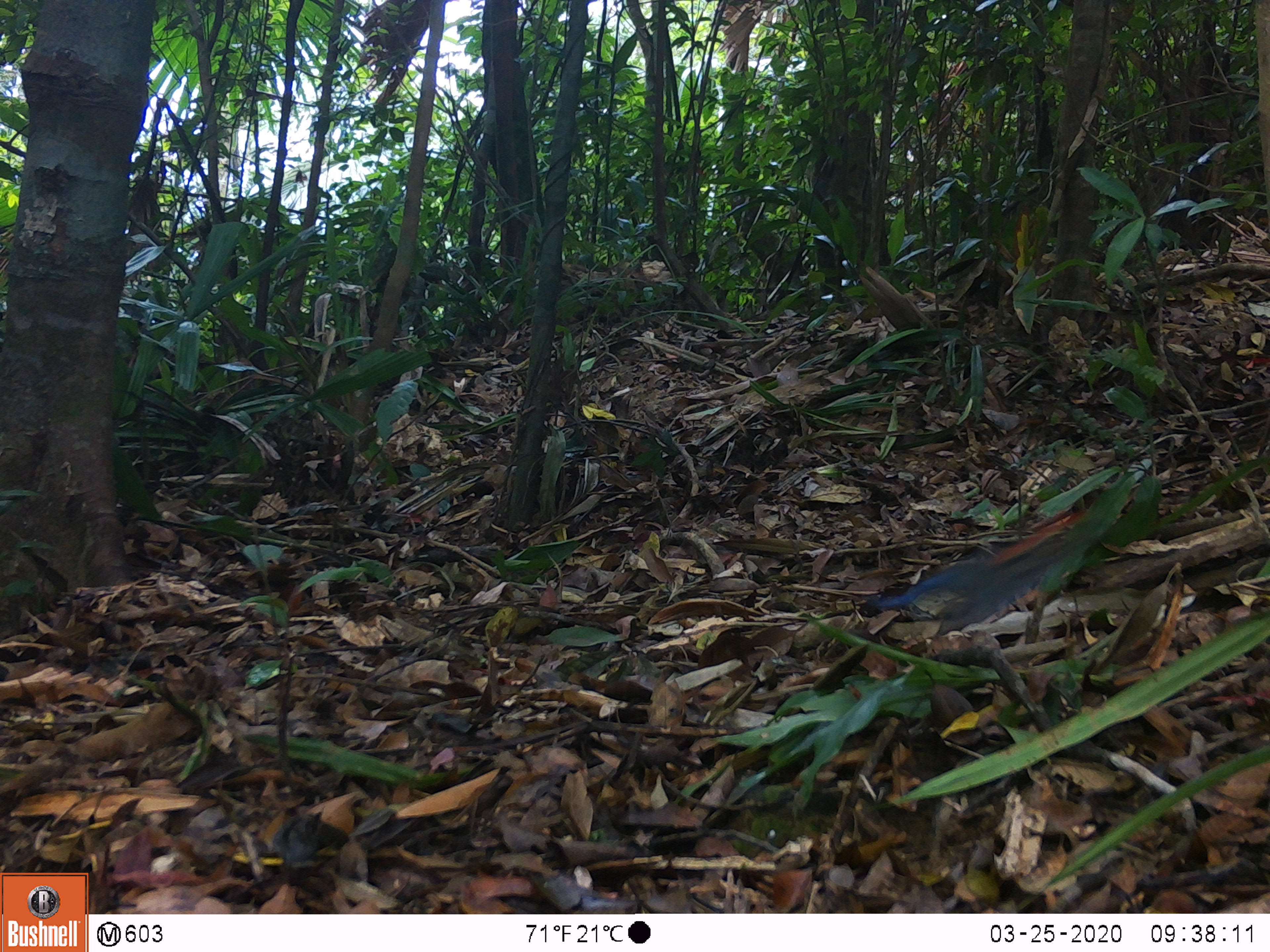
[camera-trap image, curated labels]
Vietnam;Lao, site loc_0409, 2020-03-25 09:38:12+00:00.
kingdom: Animalia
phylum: Chordata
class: Aves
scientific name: Aves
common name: bird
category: unidentified bird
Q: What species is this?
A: Unidentified bird (bird) (Aves).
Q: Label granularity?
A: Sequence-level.